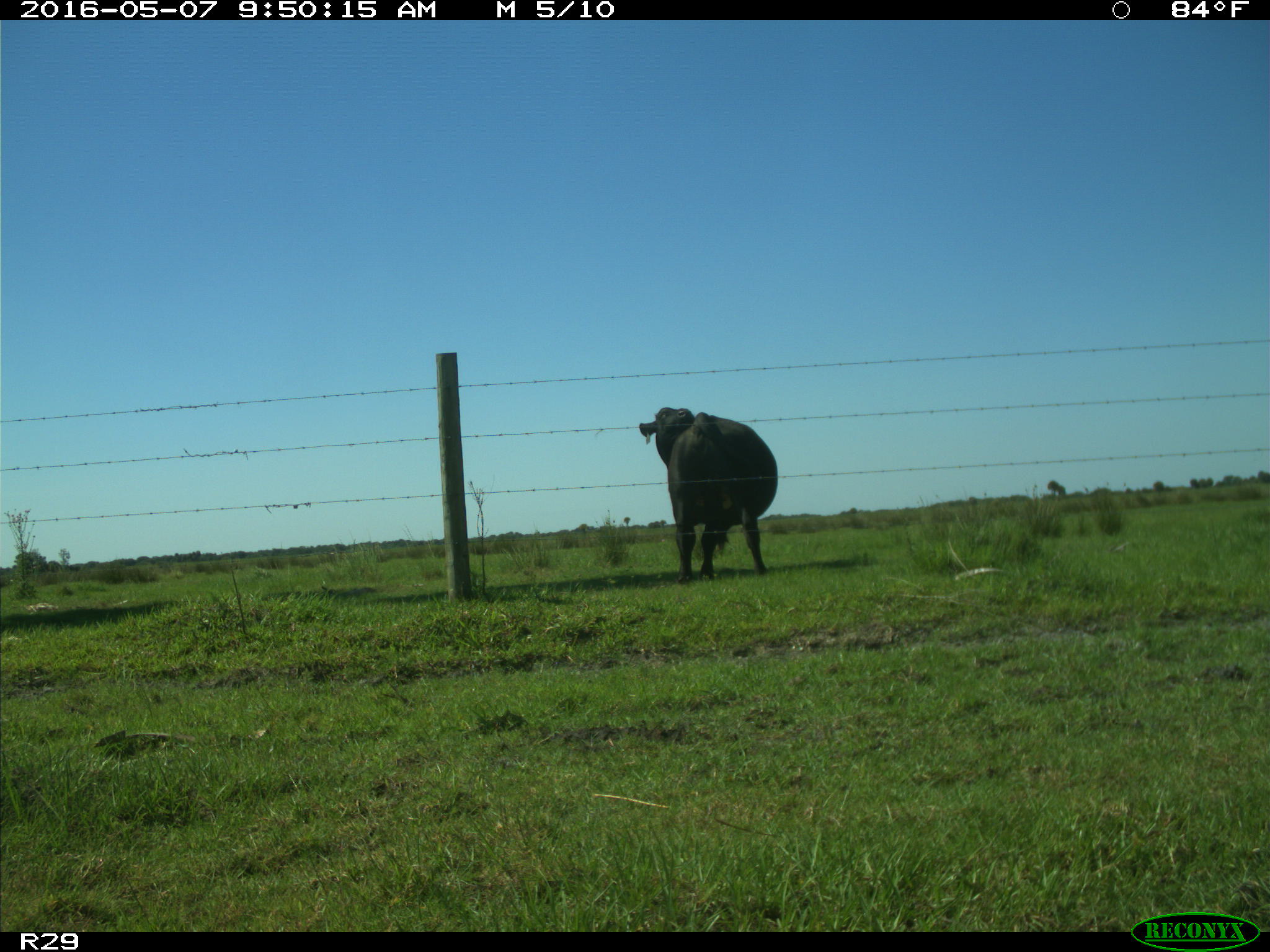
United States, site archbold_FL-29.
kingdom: Animalia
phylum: Chordata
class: Mammalia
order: Artiodactyla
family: Bovidae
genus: Bos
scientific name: Bos taurus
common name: domestic cow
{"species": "Bos taurus (domestic cow)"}